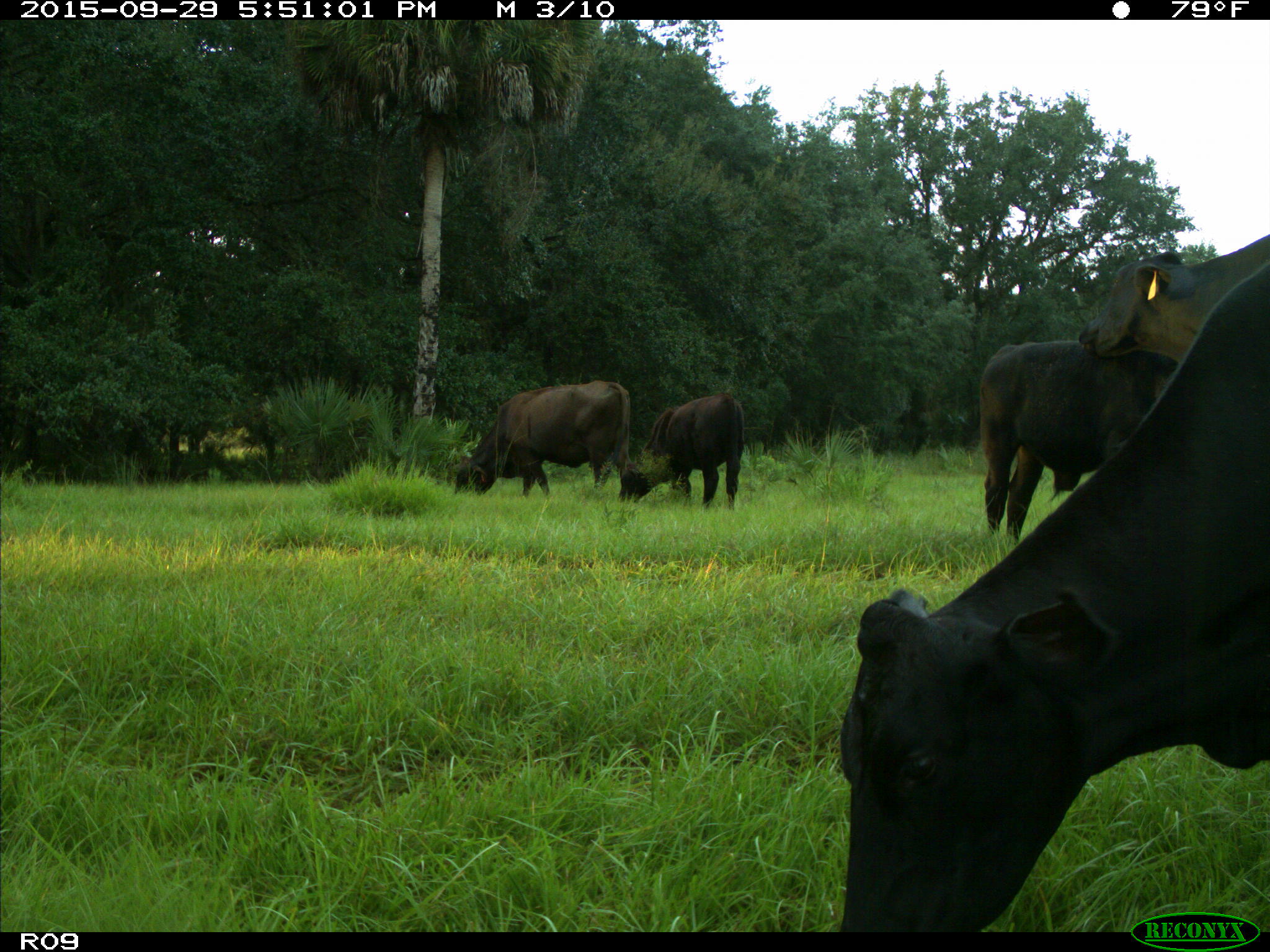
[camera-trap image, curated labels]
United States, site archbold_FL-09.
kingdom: Animalia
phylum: Chordata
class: Mammalia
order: Artiodactyla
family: Bovidae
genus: Bos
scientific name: Bos taurus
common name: domestic cow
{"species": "Bos taurus (domestic cow)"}